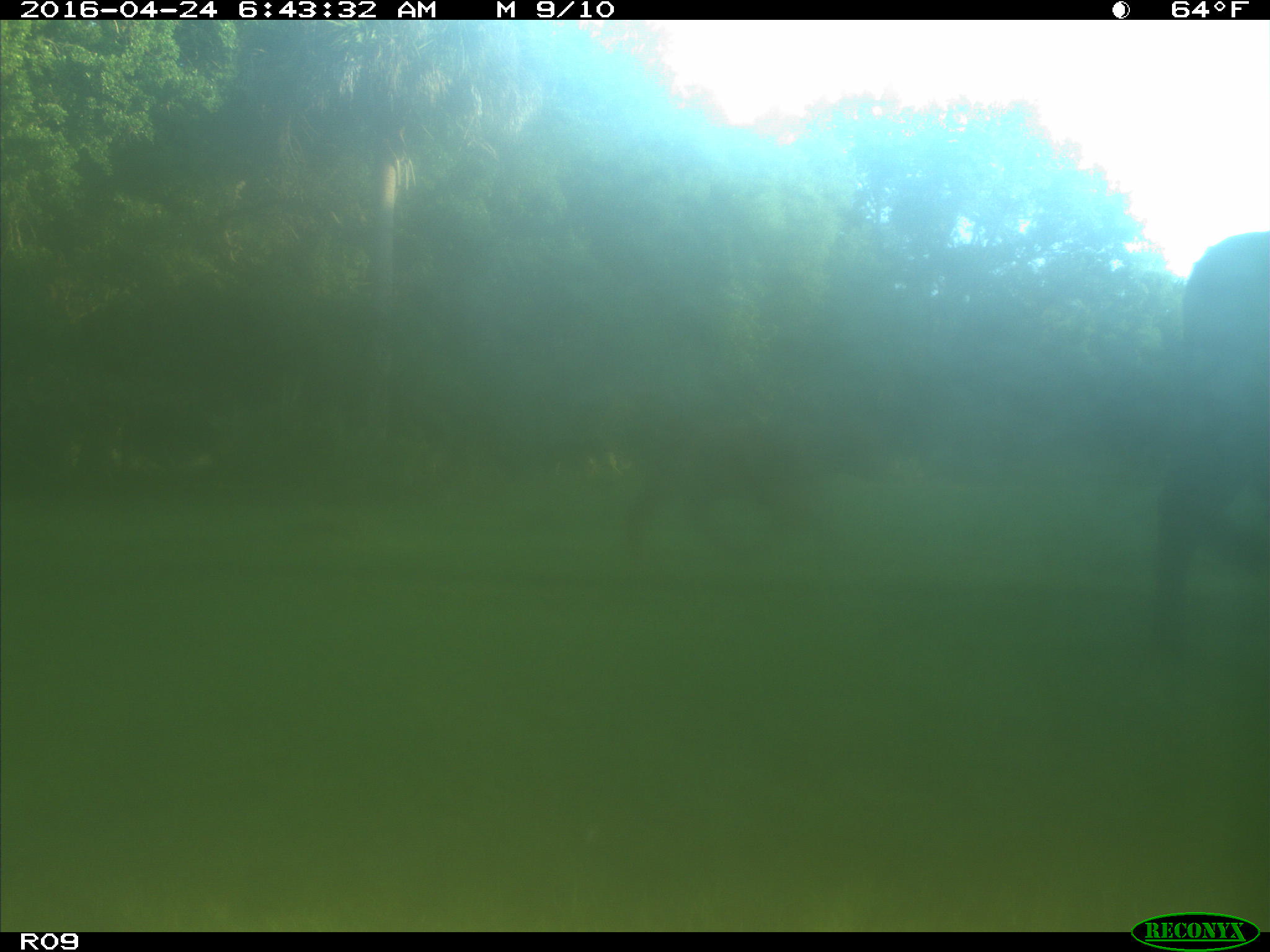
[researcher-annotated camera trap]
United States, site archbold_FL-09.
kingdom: Animalia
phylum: Chordata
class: Mammalia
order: Artiodactyla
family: Bovidae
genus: Bos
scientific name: Bos taurus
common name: domestic cow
Bos taurus (domestic cow).